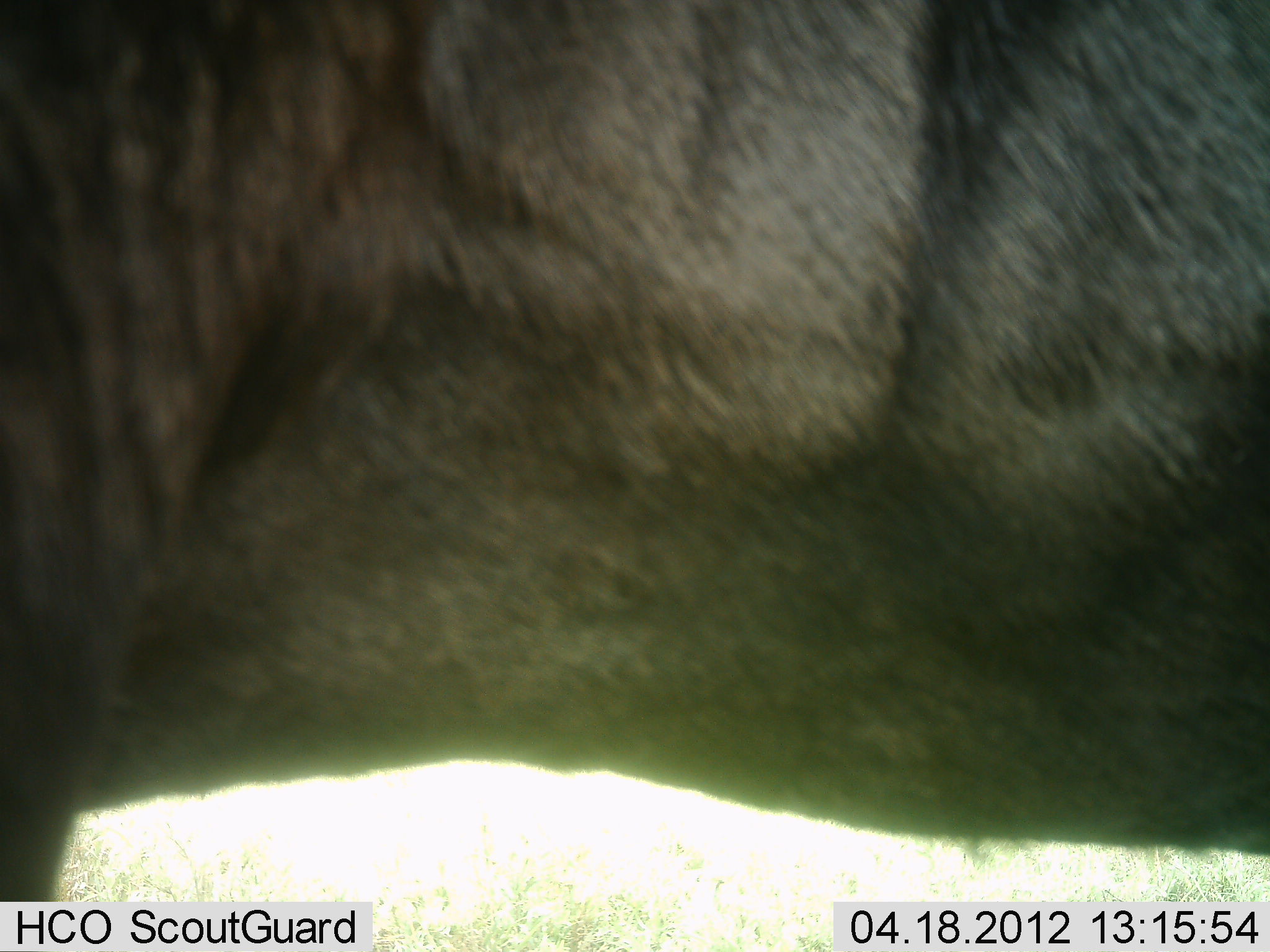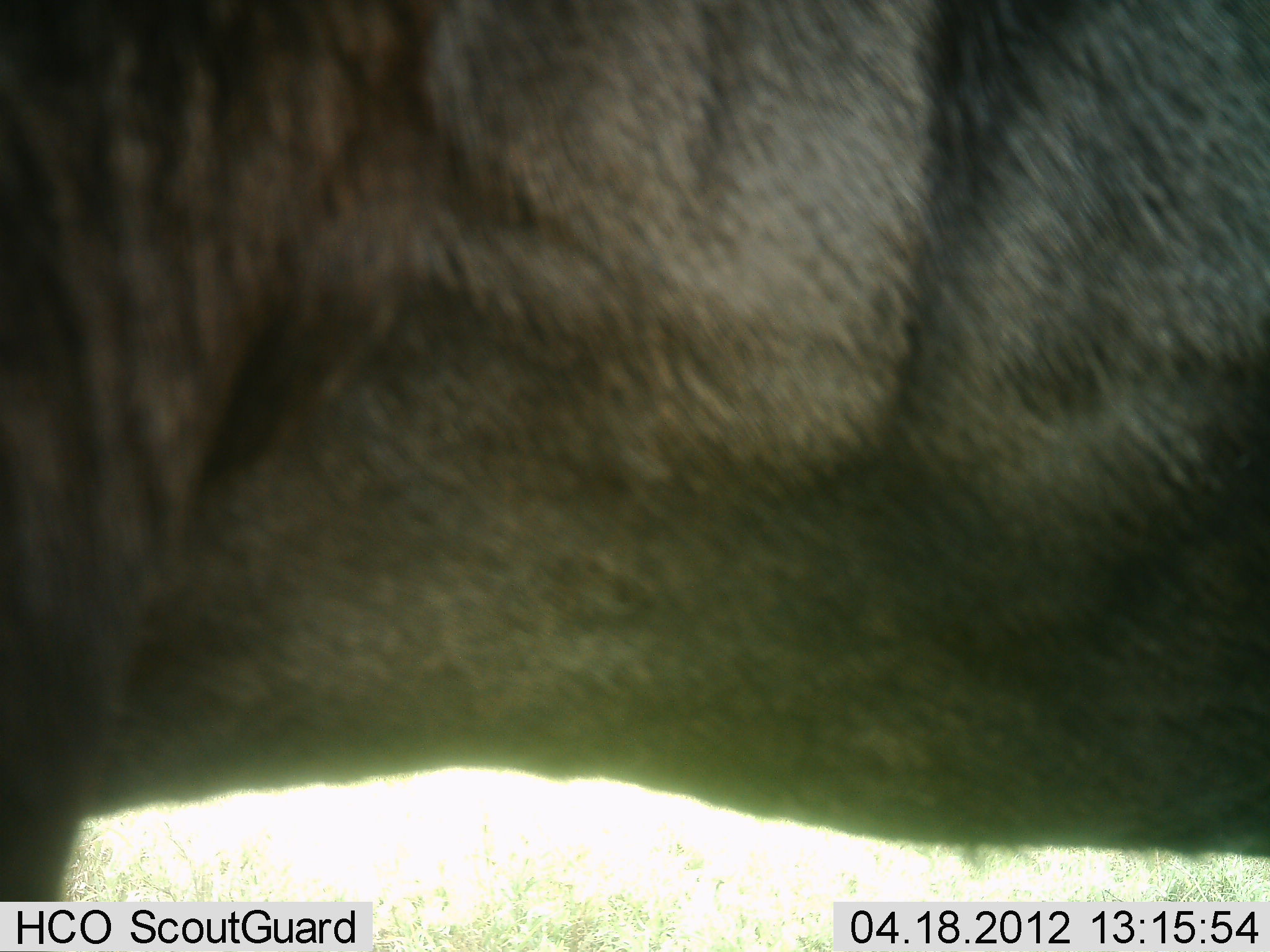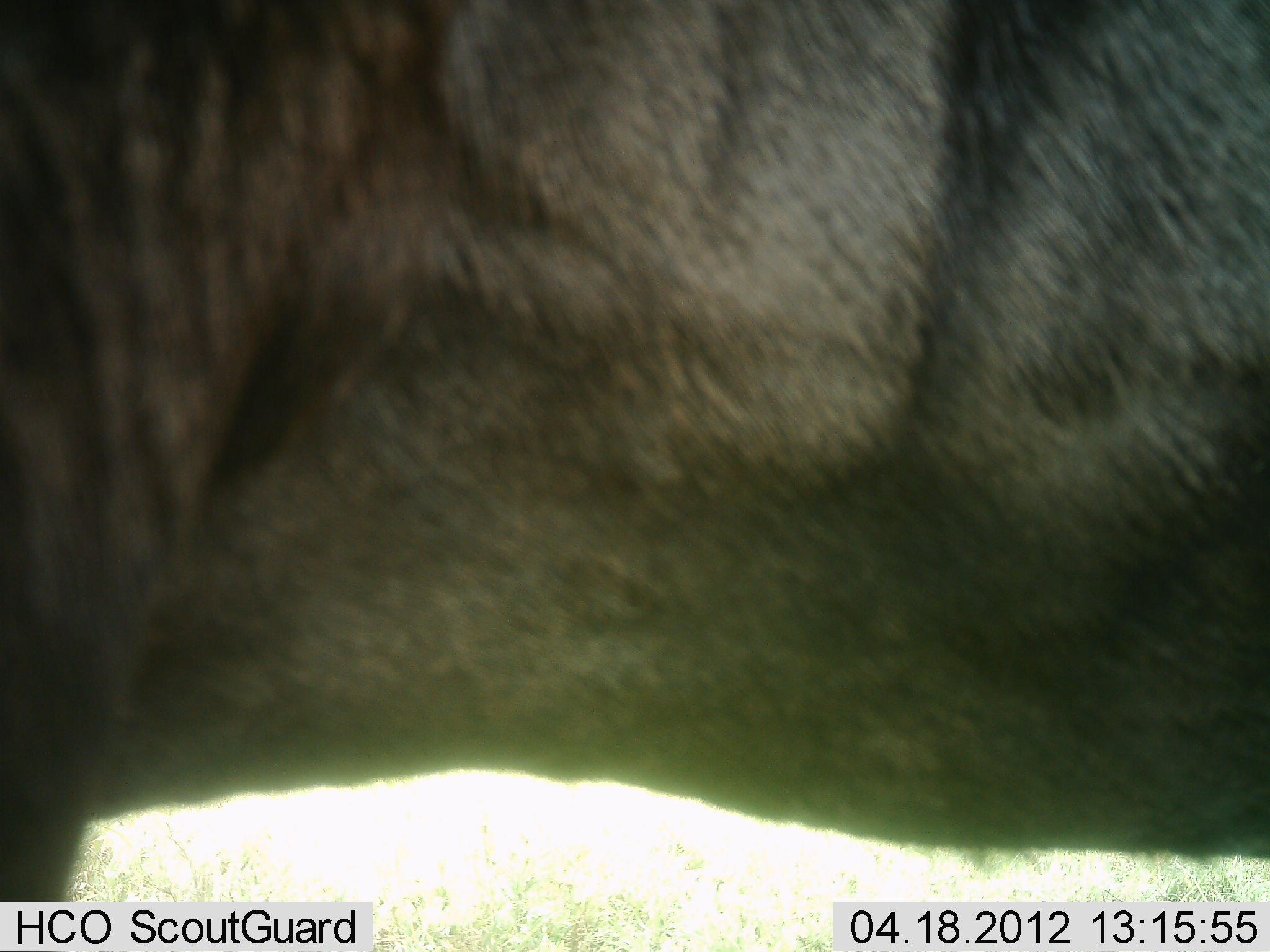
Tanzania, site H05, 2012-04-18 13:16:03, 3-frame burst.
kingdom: Animalia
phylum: Chordata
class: Mammalia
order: Artiodactyla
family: Bovidae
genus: Connochaetes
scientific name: Connochaetes taurinus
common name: blue wildebeest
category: wildebeest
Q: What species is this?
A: Wildebeest (blue wildebeest) (Connochaetes taurinus).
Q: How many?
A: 1.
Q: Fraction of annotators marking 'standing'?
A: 100%.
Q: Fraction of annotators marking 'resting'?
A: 4%.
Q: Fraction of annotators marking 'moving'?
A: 0%.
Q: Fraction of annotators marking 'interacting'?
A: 0%.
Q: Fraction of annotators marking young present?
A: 0%.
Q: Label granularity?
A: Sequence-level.